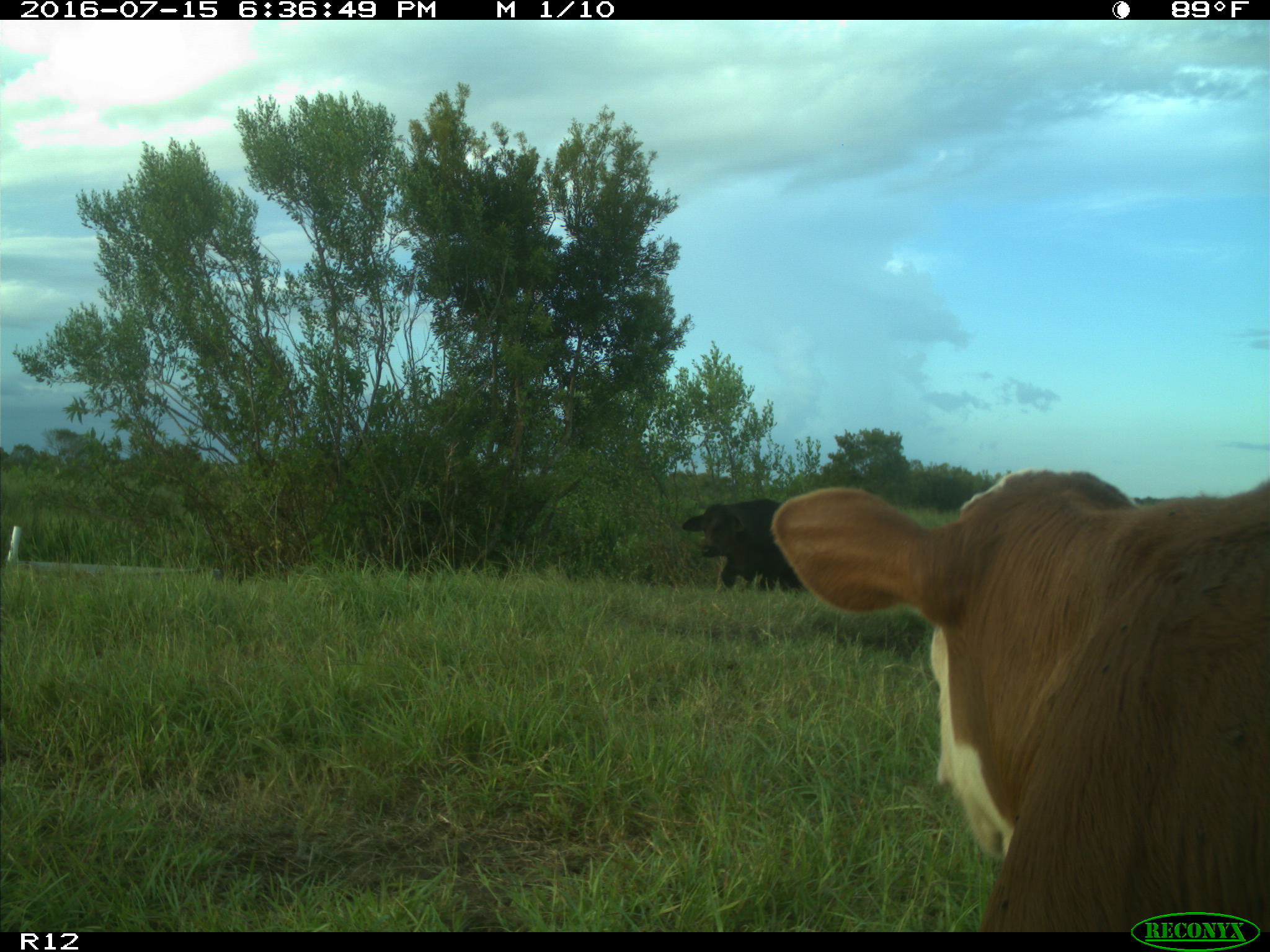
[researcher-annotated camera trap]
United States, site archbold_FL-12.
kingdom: Animalia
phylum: Chordata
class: Mammalia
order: Artiodactyla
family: Bovidae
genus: Bos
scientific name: Bos taurus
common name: domestic cow